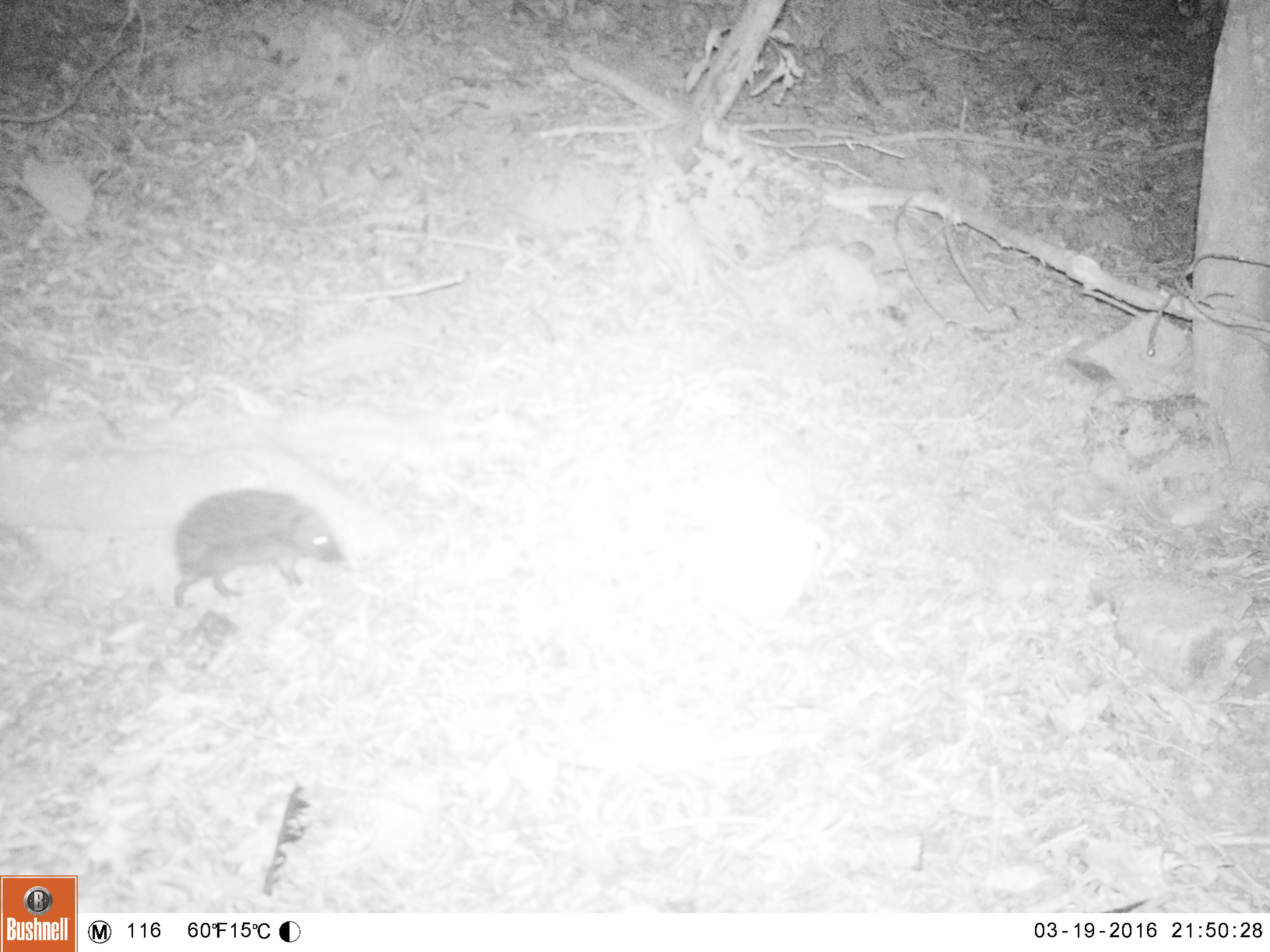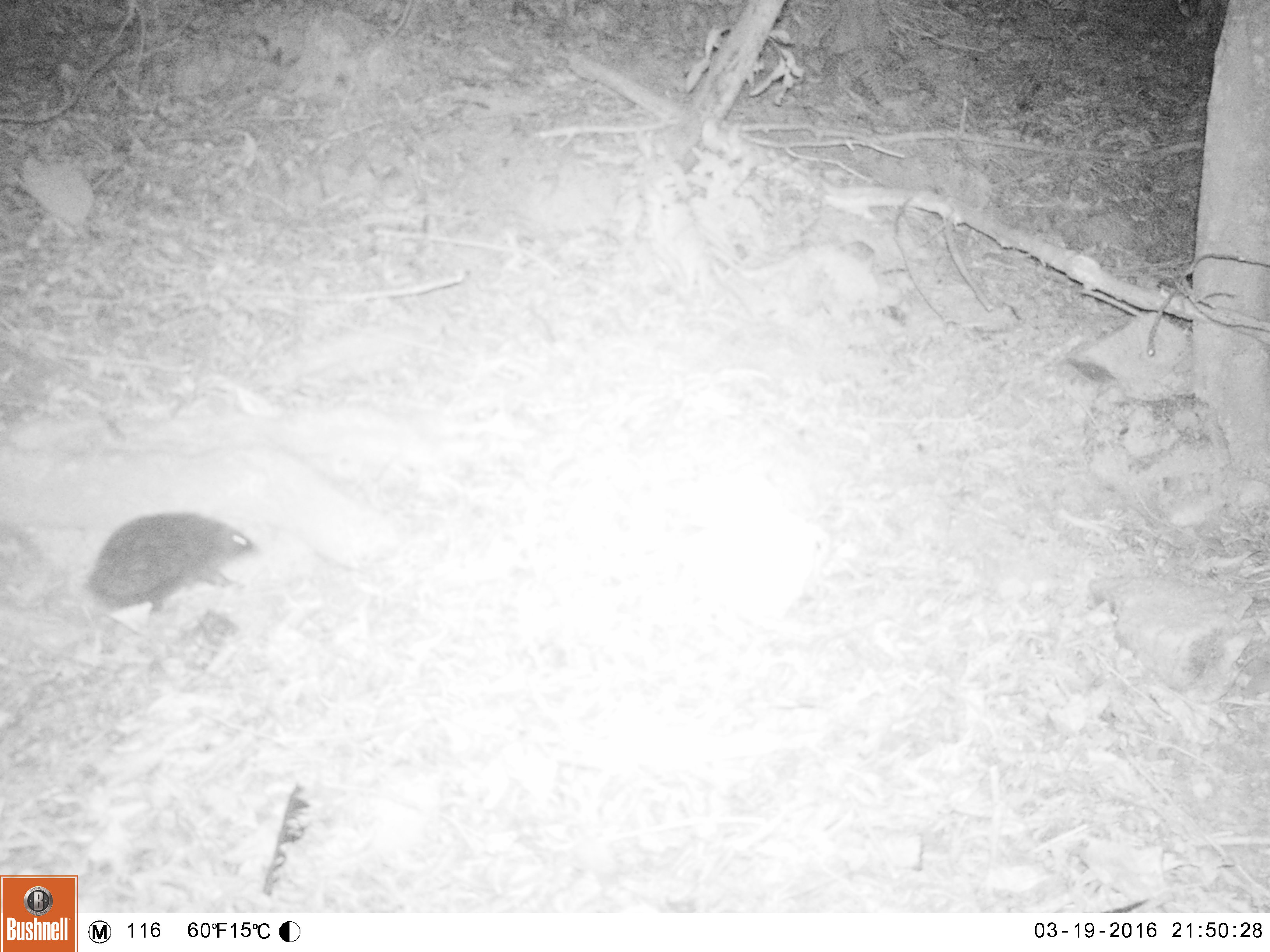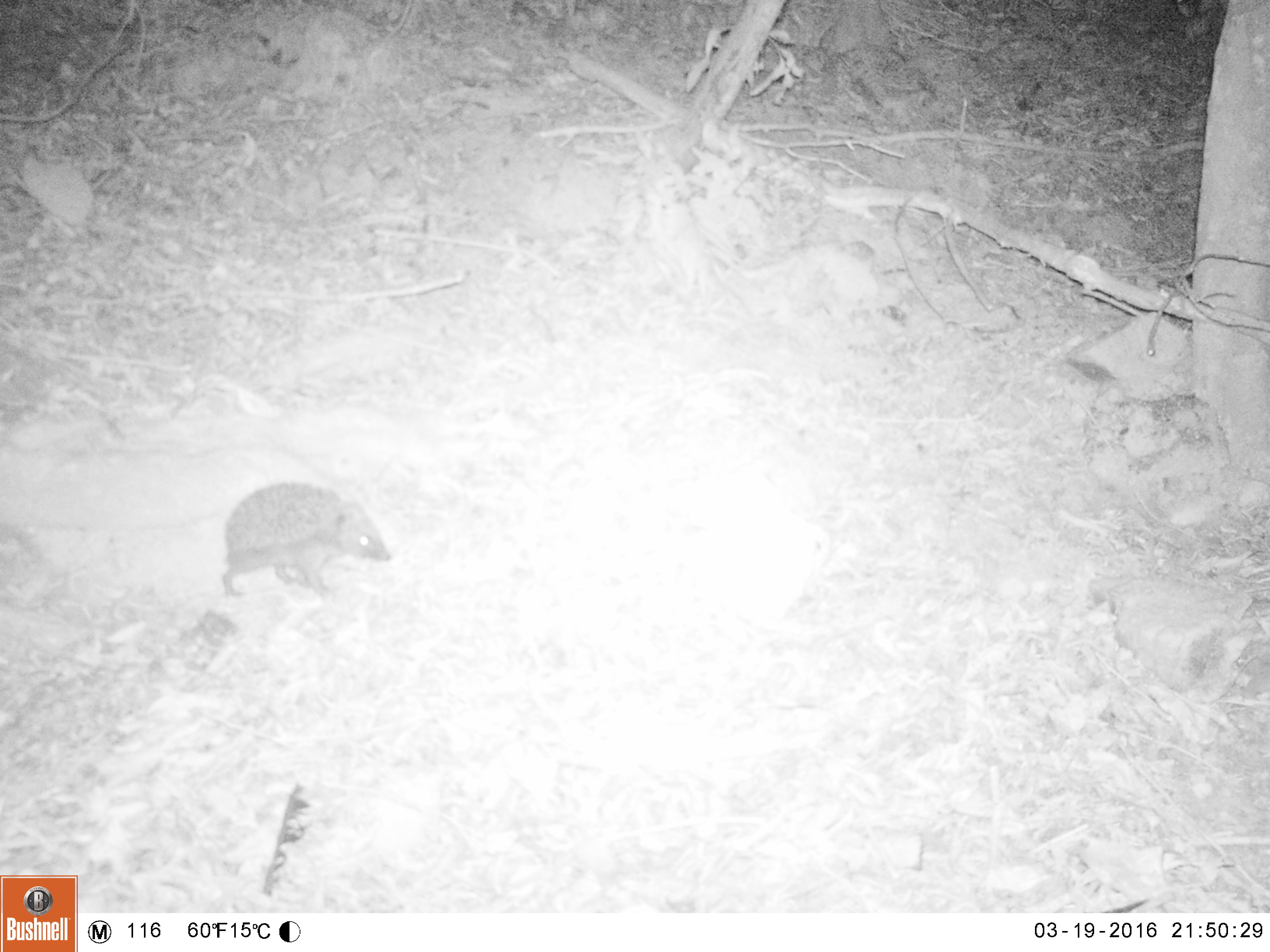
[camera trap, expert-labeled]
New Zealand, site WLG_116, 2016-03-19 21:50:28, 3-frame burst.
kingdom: Animalia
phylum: Chordata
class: Mammalia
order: Eulipotyphla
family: Erinaceidae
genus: Erinaceus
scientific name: Erinaceus europaeus europaeus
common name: european hedgehog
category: hedgehog